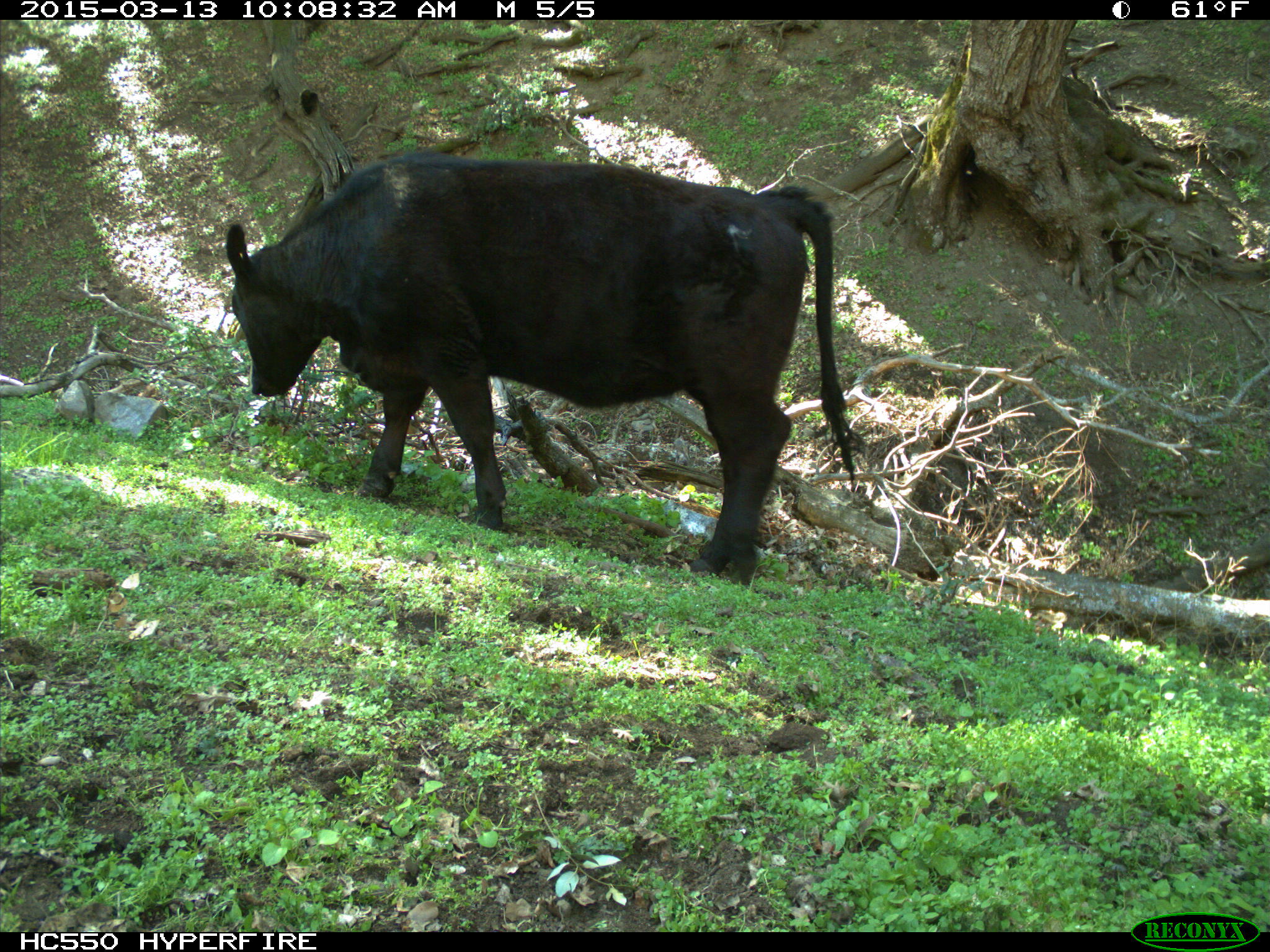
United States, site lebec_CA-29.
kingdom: Animalia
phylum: Chordata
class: Mammalia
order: Artiodactyla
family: Bovidae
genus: Bos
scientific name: Bos taurus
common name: domestic cow